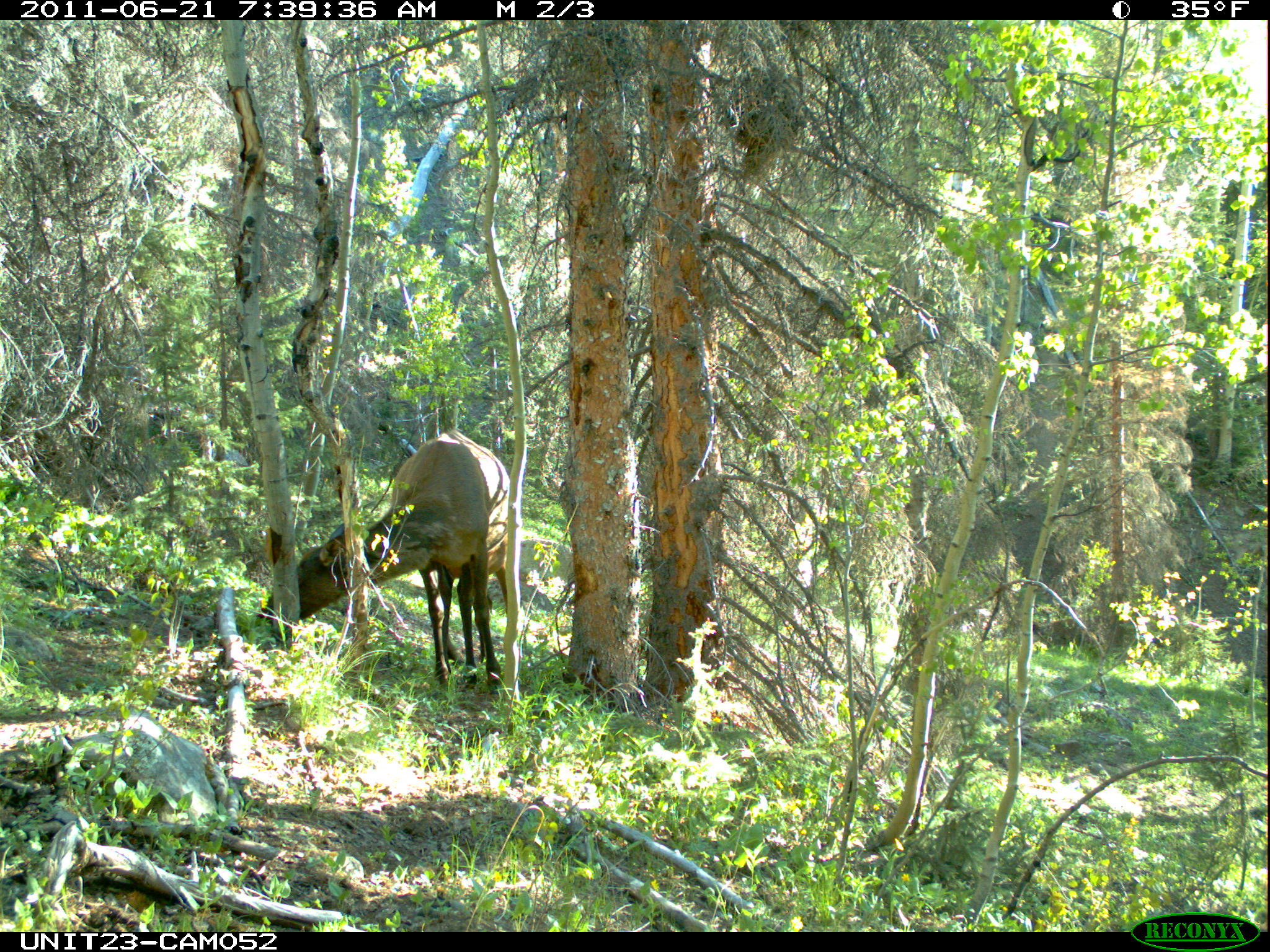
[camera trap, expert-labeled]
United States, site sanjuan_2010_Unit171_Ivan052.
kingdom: Animalia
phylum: Chordata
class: Mammalia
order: Artiodactyla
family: Cervidae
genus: Cervus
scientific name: Cervus elaphus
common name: red deer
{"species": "Cervus elaphus (red deer)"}